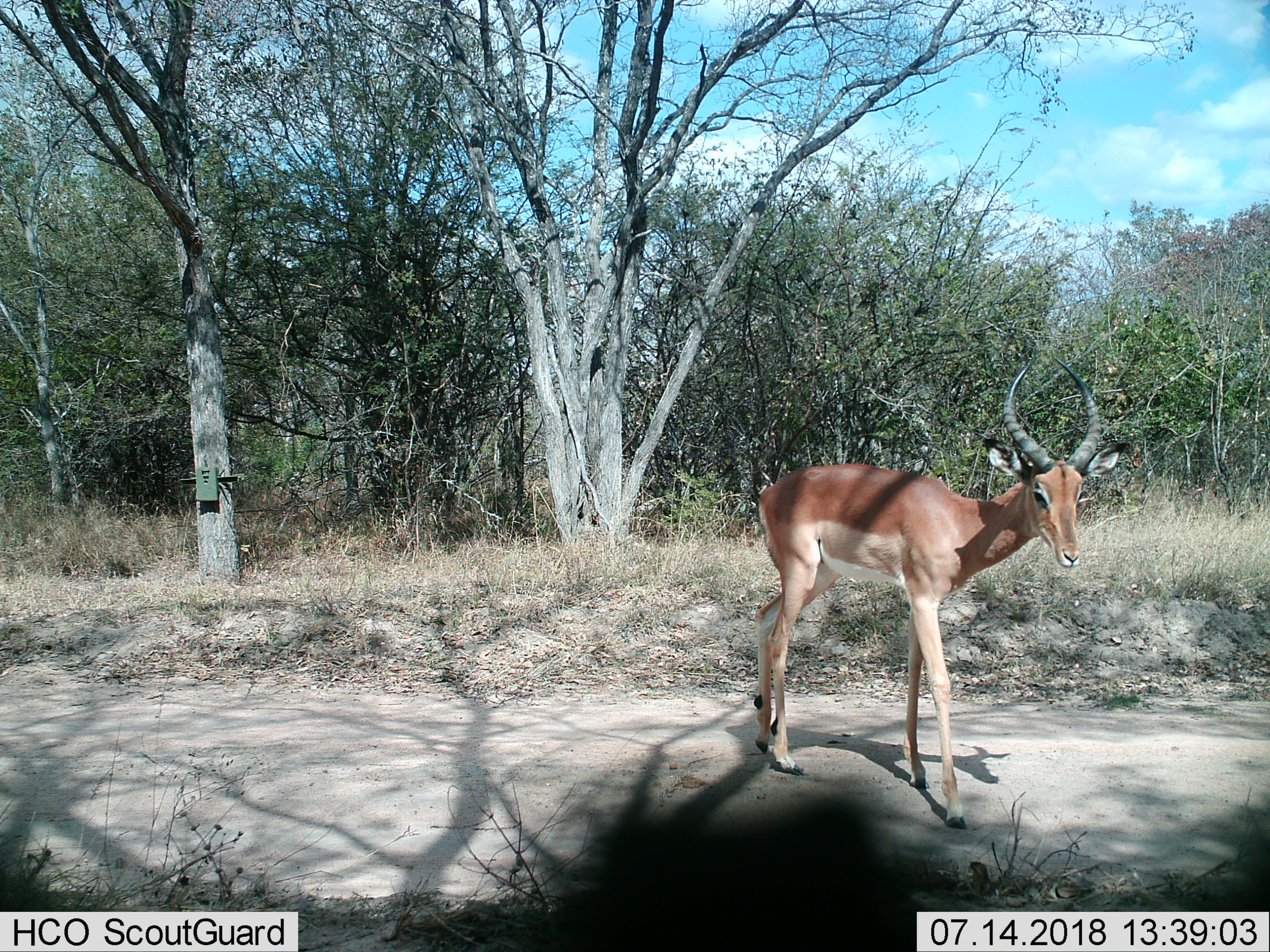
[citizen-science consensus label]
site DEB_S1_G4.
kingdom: Animalia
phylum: Chordata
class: Mammalia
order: Artiodactyla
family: Bovidae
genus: Aepyceros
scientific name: Aepyceros melampus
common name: impala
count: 1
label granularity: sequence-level